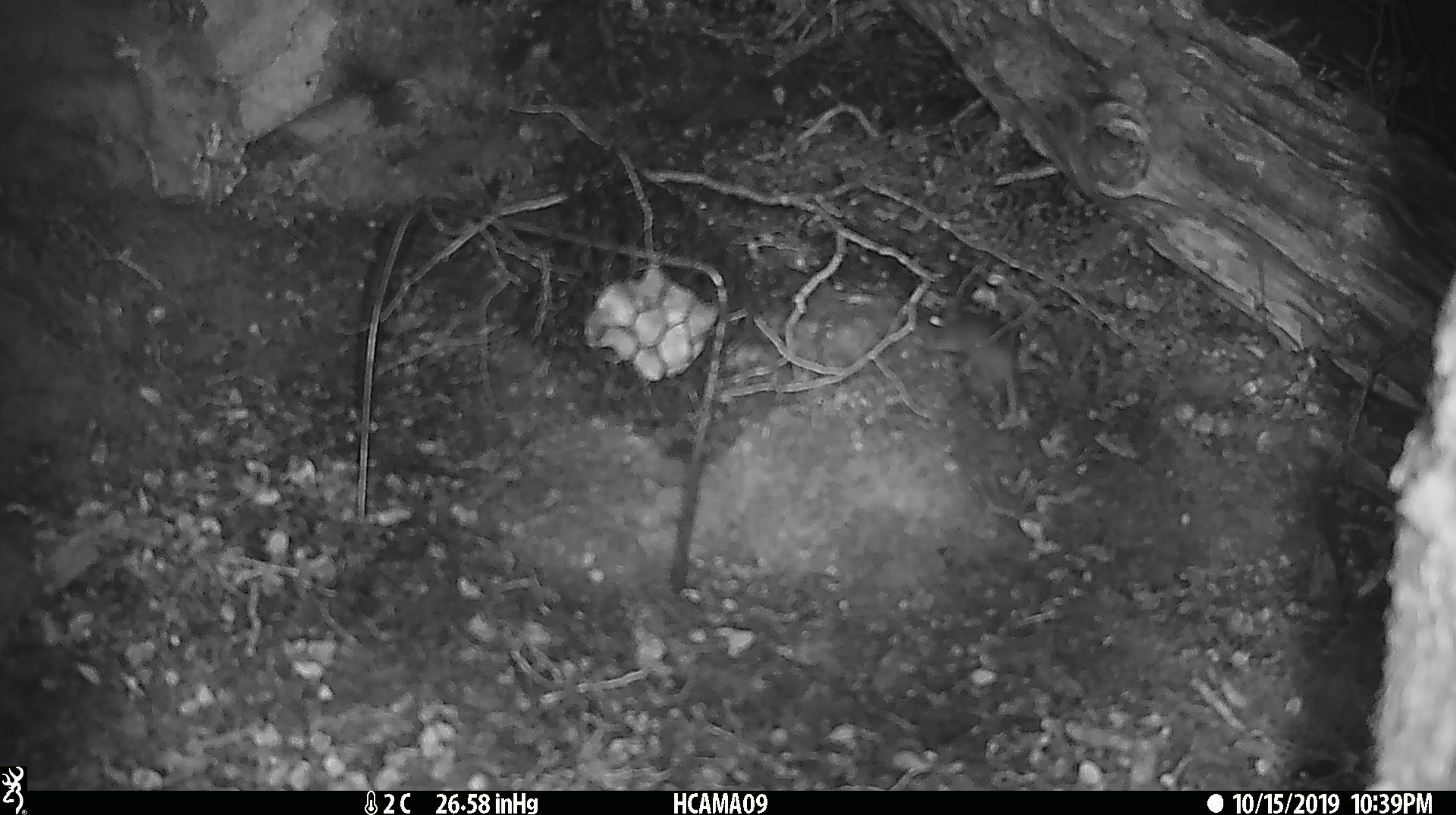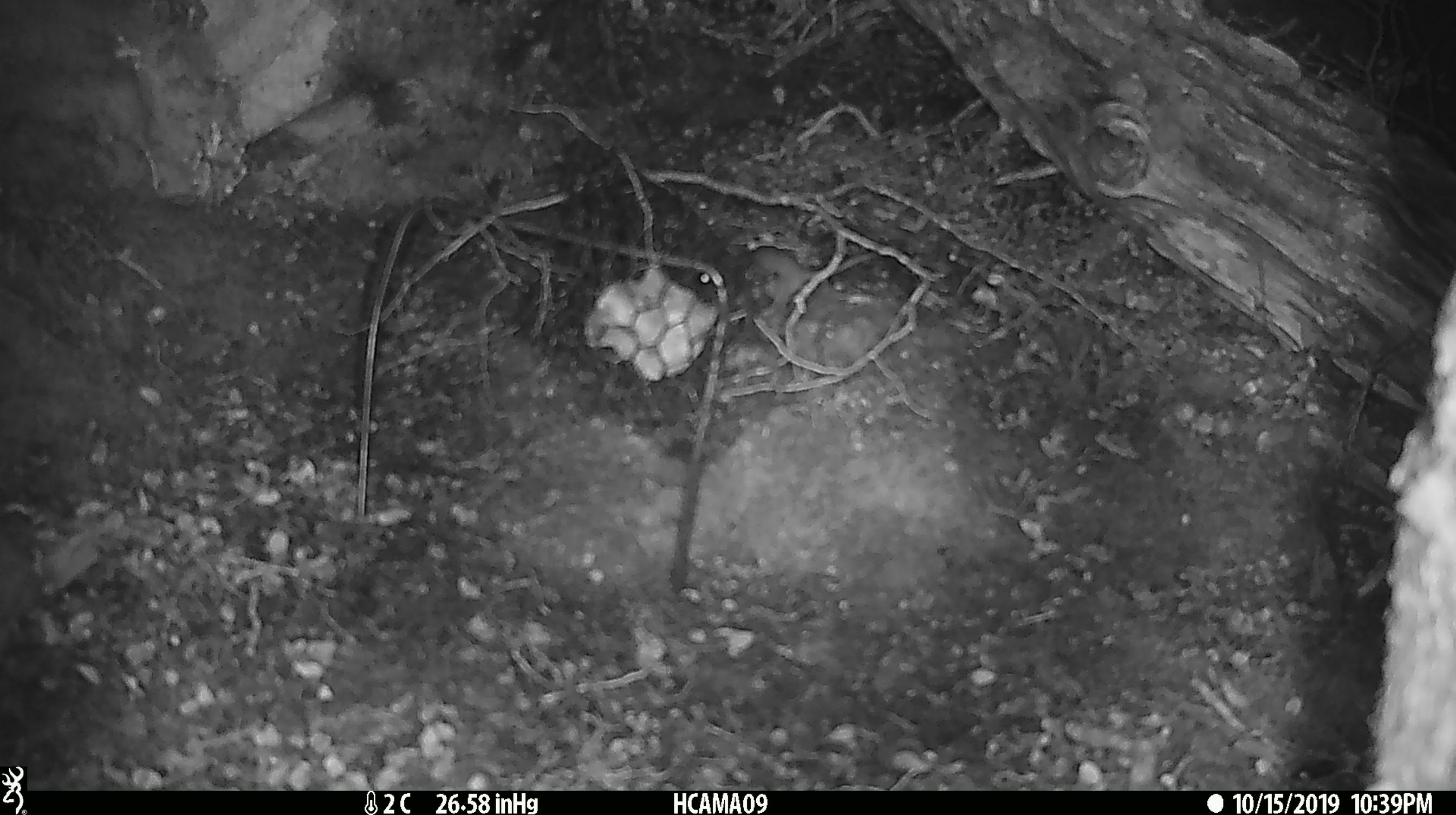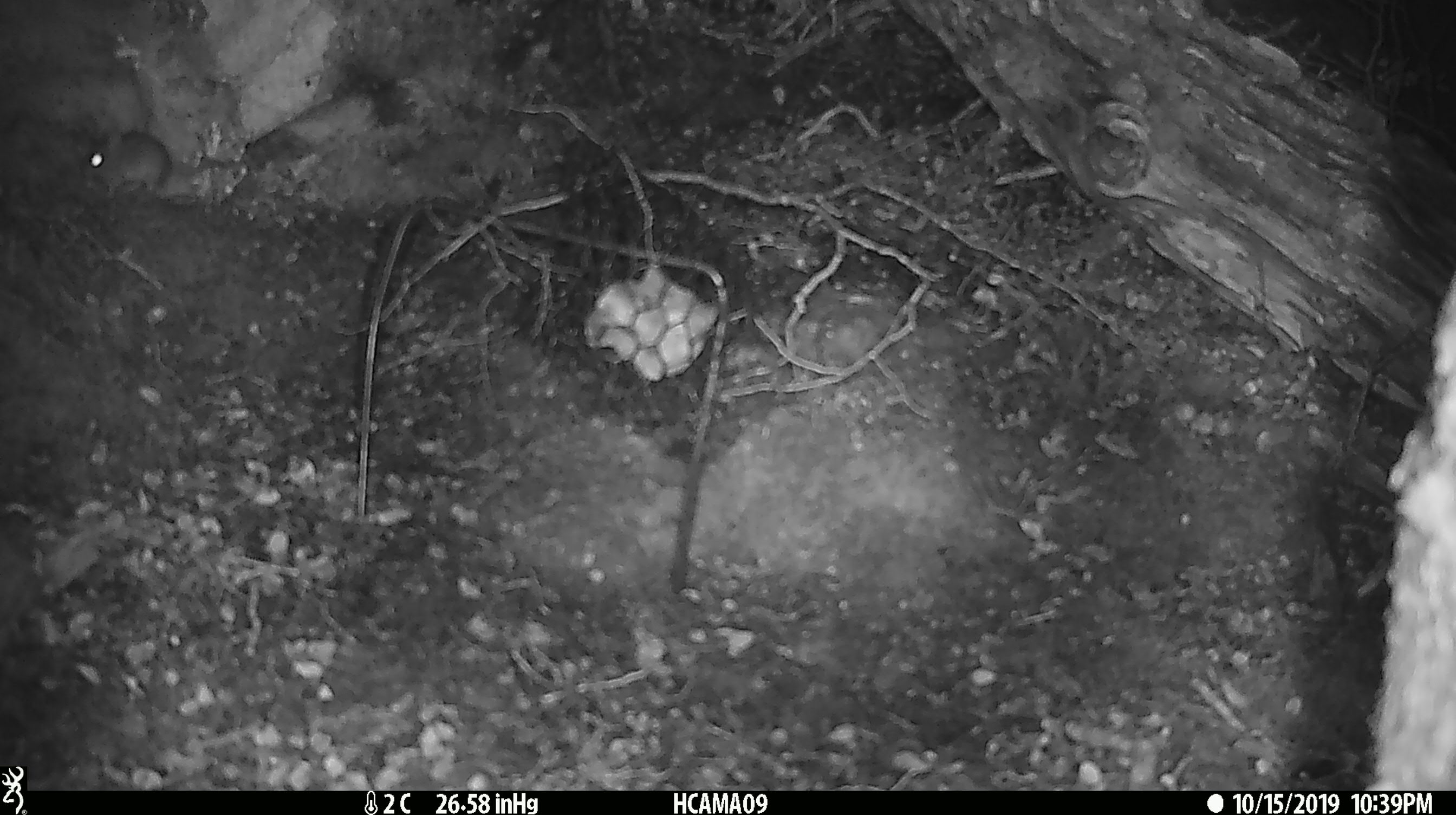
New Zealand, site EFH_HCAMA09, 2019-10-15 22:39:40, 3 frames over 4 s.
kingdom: Animalia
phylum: Chordata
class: Mammalia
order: Rodentia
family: Muridae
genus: Mus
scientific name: Mus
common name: mouse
Mouse (Mus).